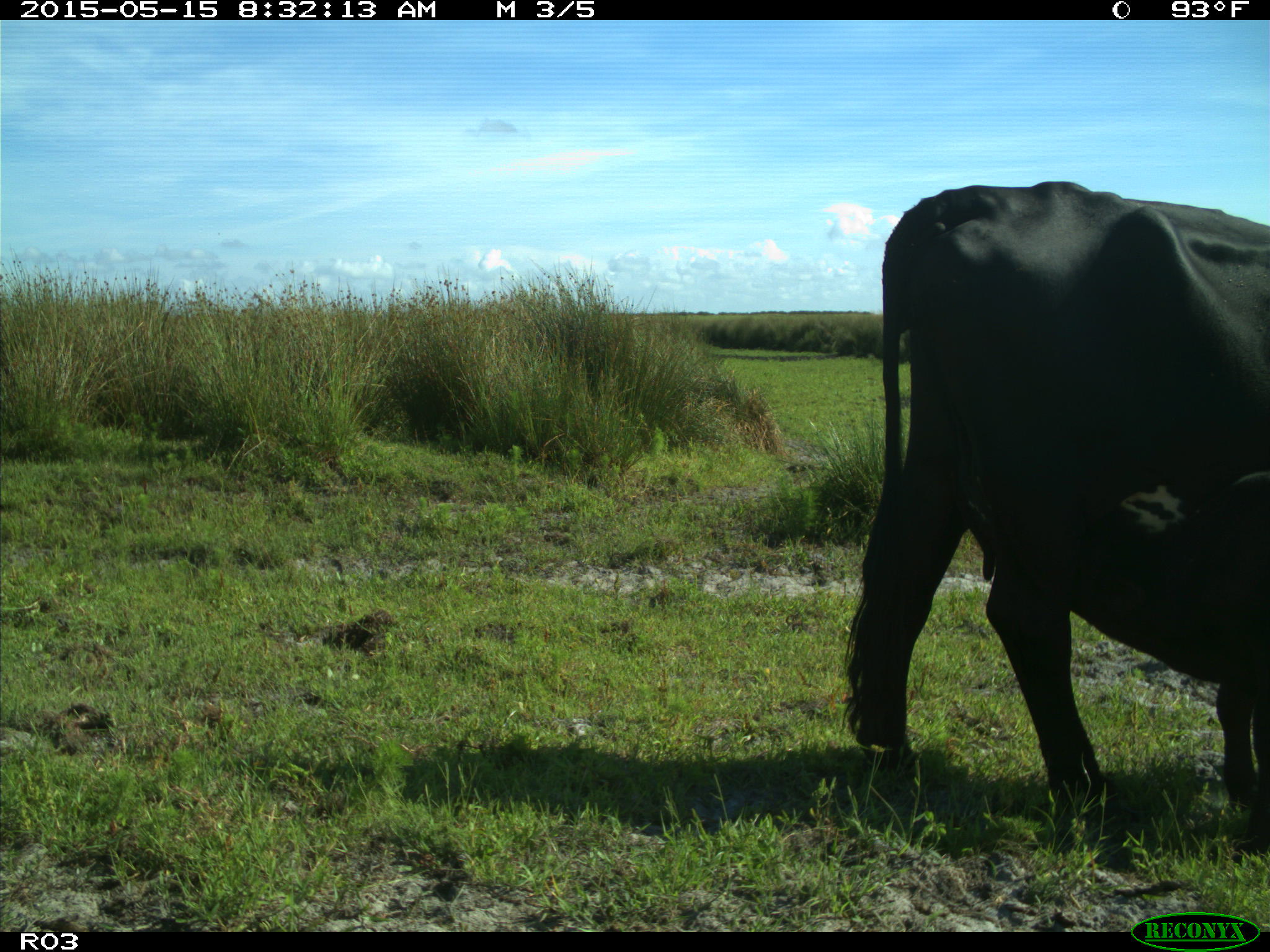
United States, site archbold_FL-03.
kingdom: Animalia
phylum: Chordata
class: Mammalia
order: Artiodactyla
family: Bovidae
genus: Bos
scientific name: Bos taurus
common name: domestic cow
Bos taurus (domestic cow).